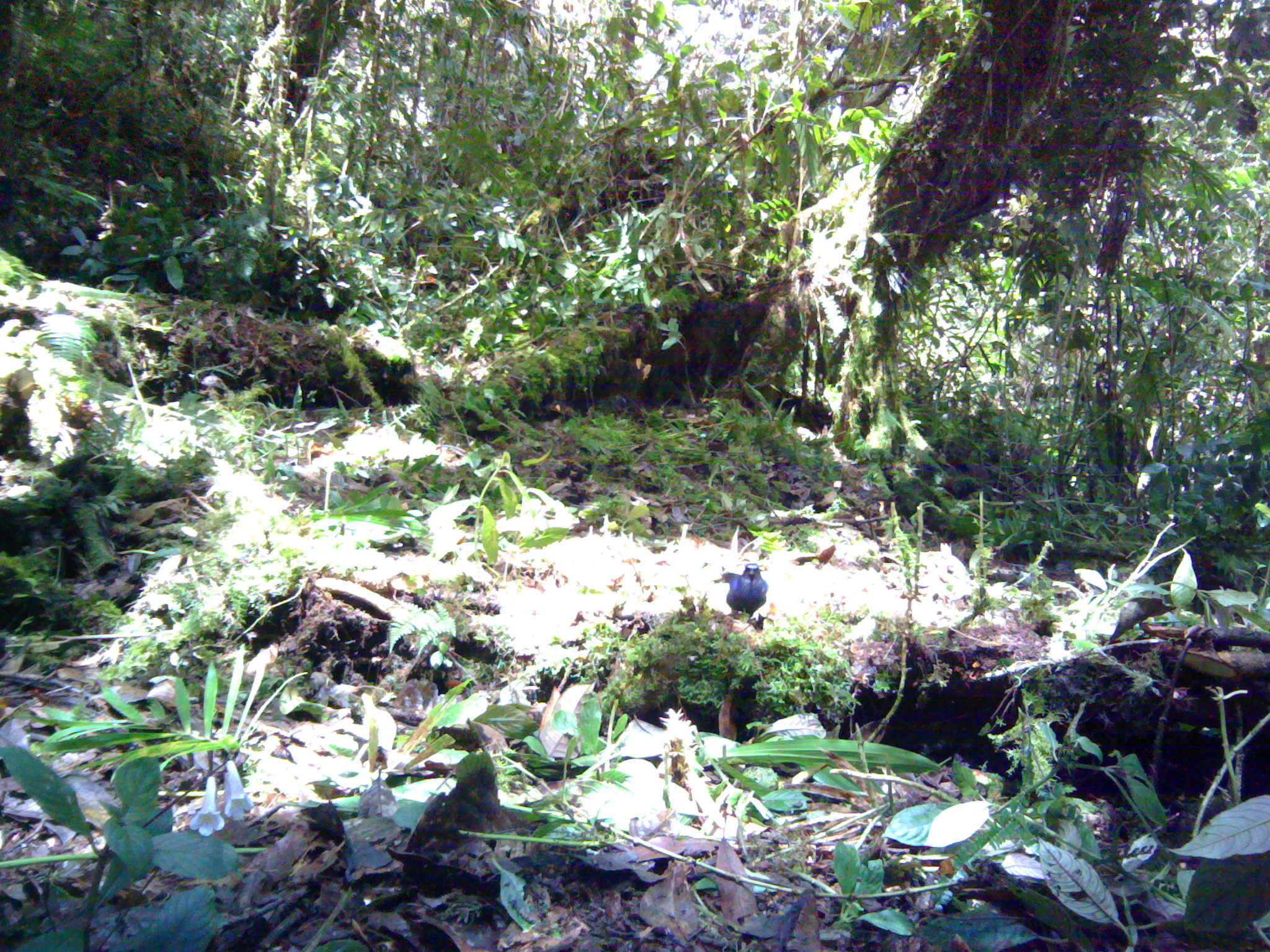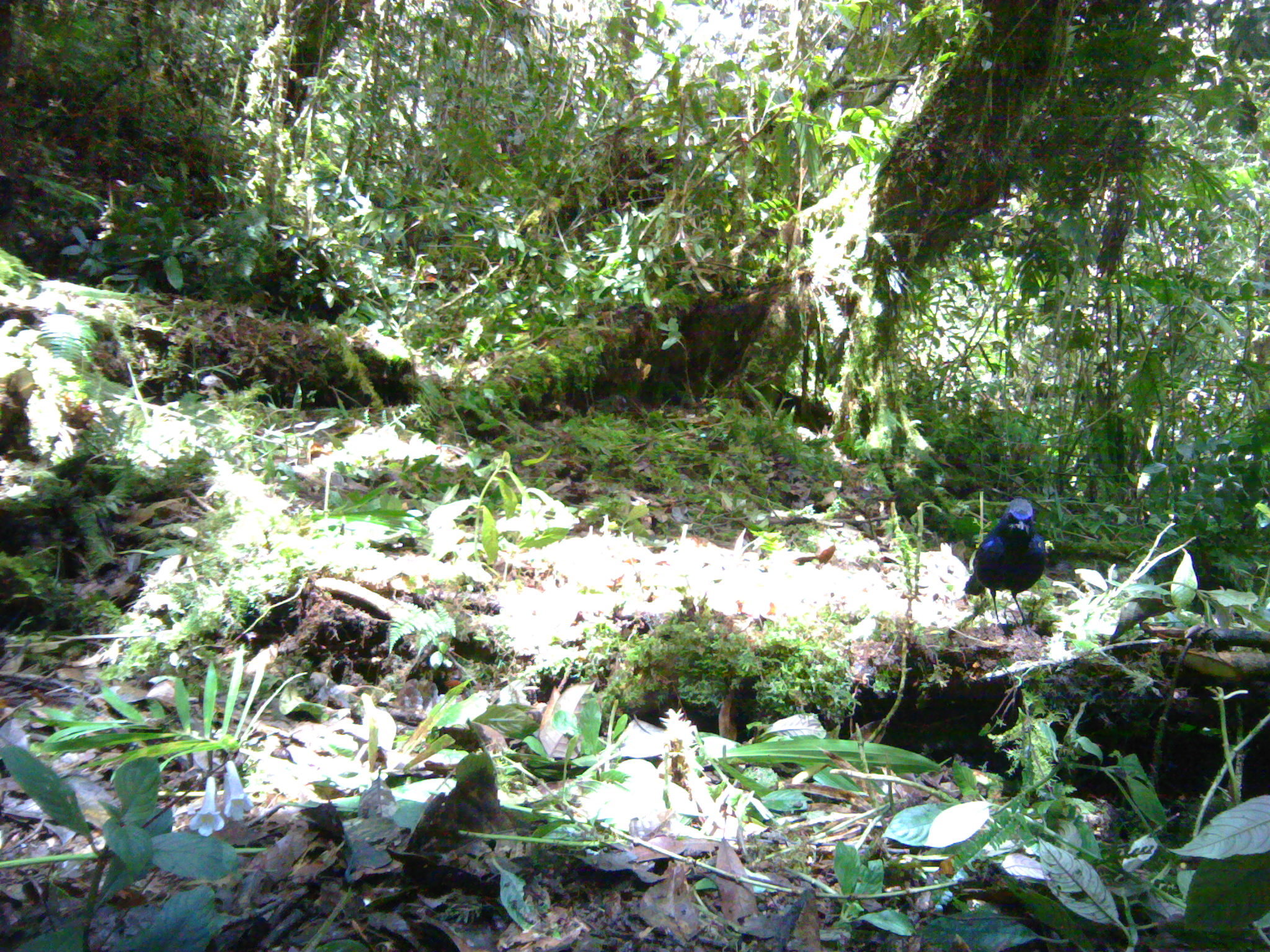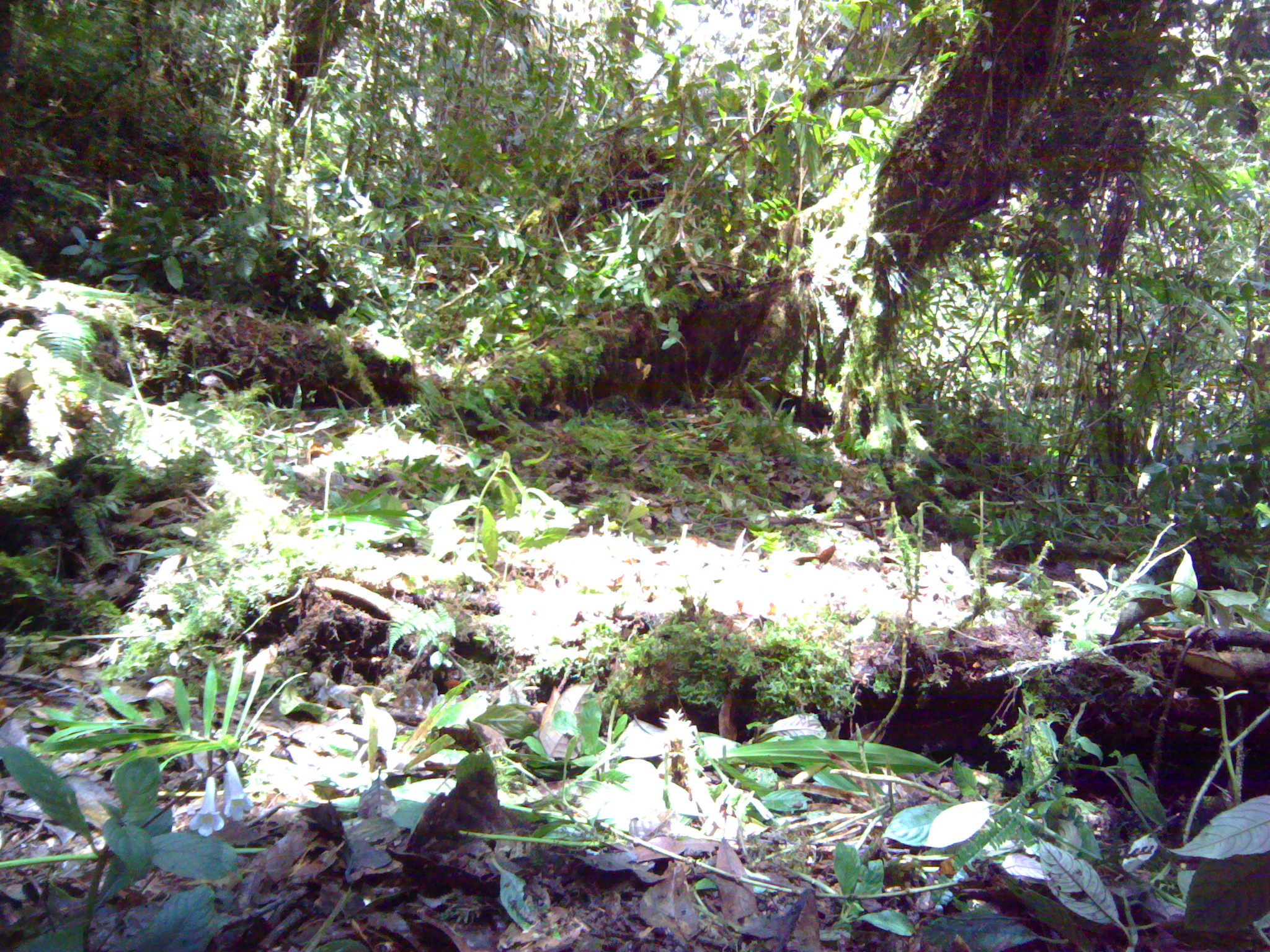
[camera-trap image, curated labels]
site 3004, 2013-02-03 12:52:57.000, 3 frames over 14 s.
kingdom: Animalia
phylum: Chordata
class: Aves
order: Passeriformes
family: Muscicapidae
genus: Myophonus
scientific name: Myophonus melanurus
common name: shiny whistling-thrush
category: myiophoneus melanurus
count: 1